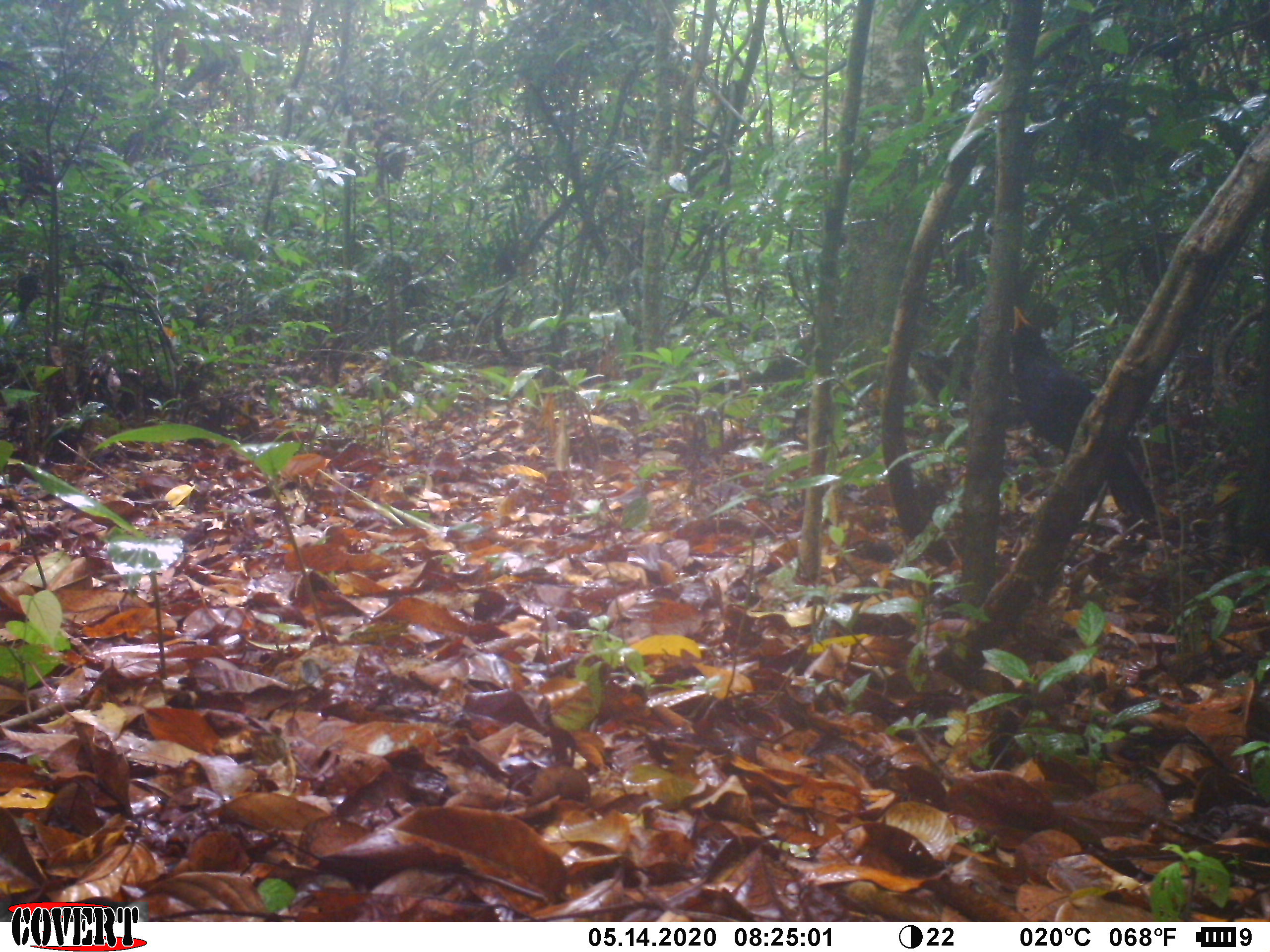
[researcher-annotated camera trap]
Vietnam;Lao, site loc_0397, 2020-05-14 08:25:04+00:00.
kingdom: Animalia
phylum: Chordata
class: Aves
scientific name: Aves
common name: bird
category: unidentified bird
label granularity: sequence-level